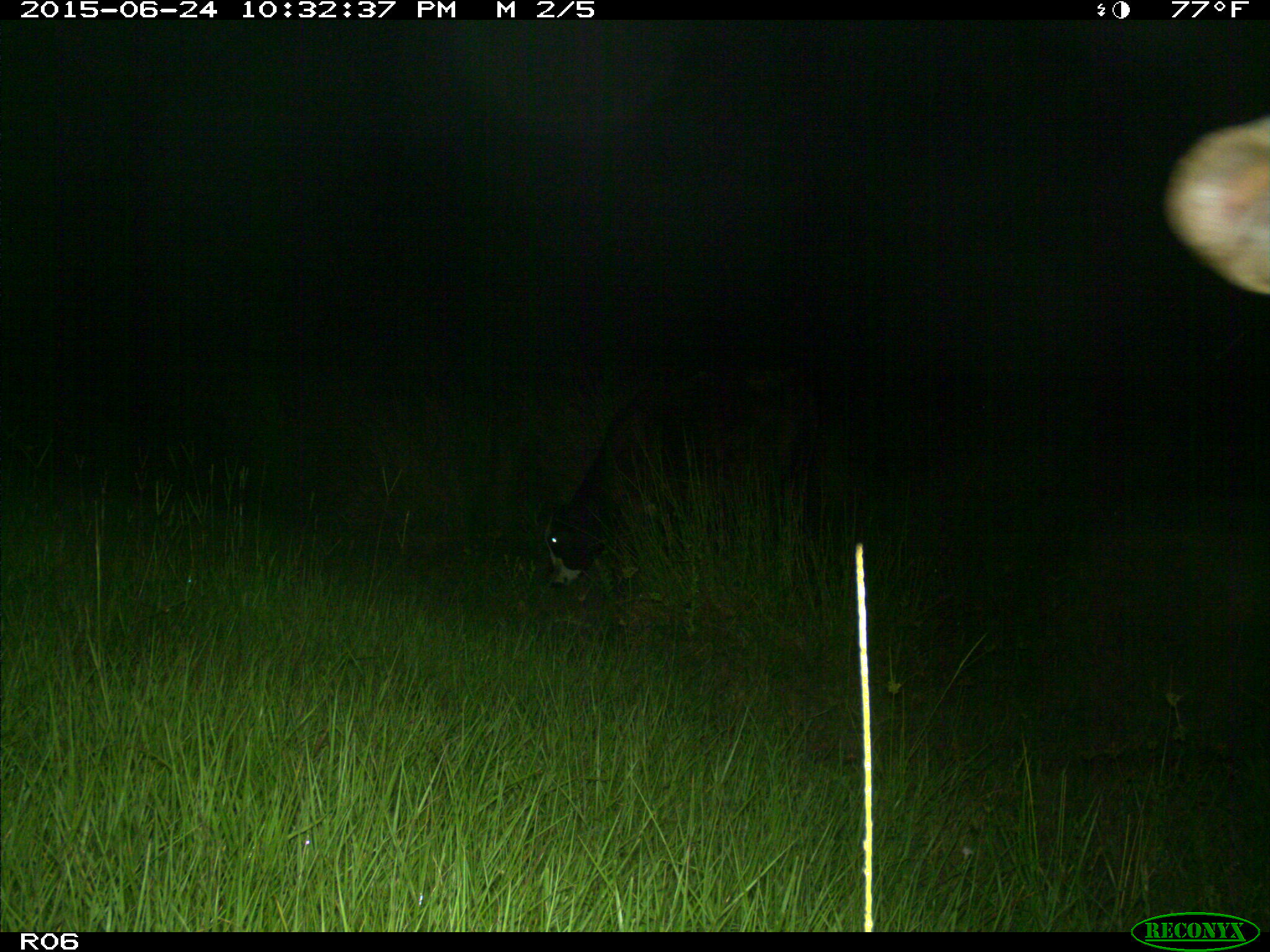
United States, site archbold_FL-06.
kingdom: Animalia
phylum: Chordata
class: Mammalia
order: Artiodactyla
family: Bovidae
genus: Bos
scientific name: Bos taurus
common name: domestic cow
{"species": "Bos taurus (domestic cow)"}